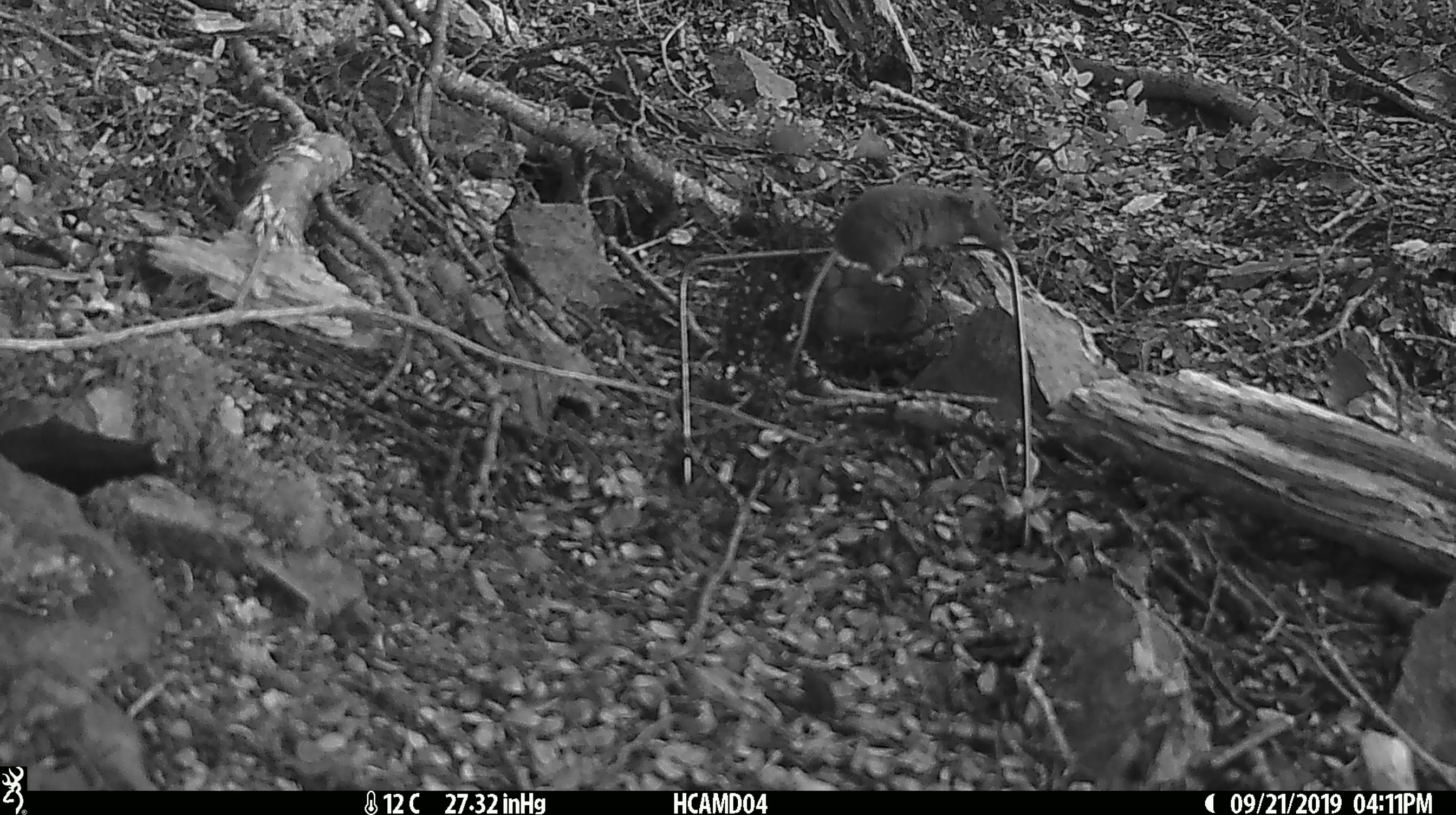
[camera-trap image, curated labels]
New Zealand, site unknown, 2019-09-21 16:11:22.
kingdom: Animalia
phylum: Chordata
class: Mammalia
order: Rodentia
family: Muridae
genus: Mus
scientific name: Mus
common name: mouse